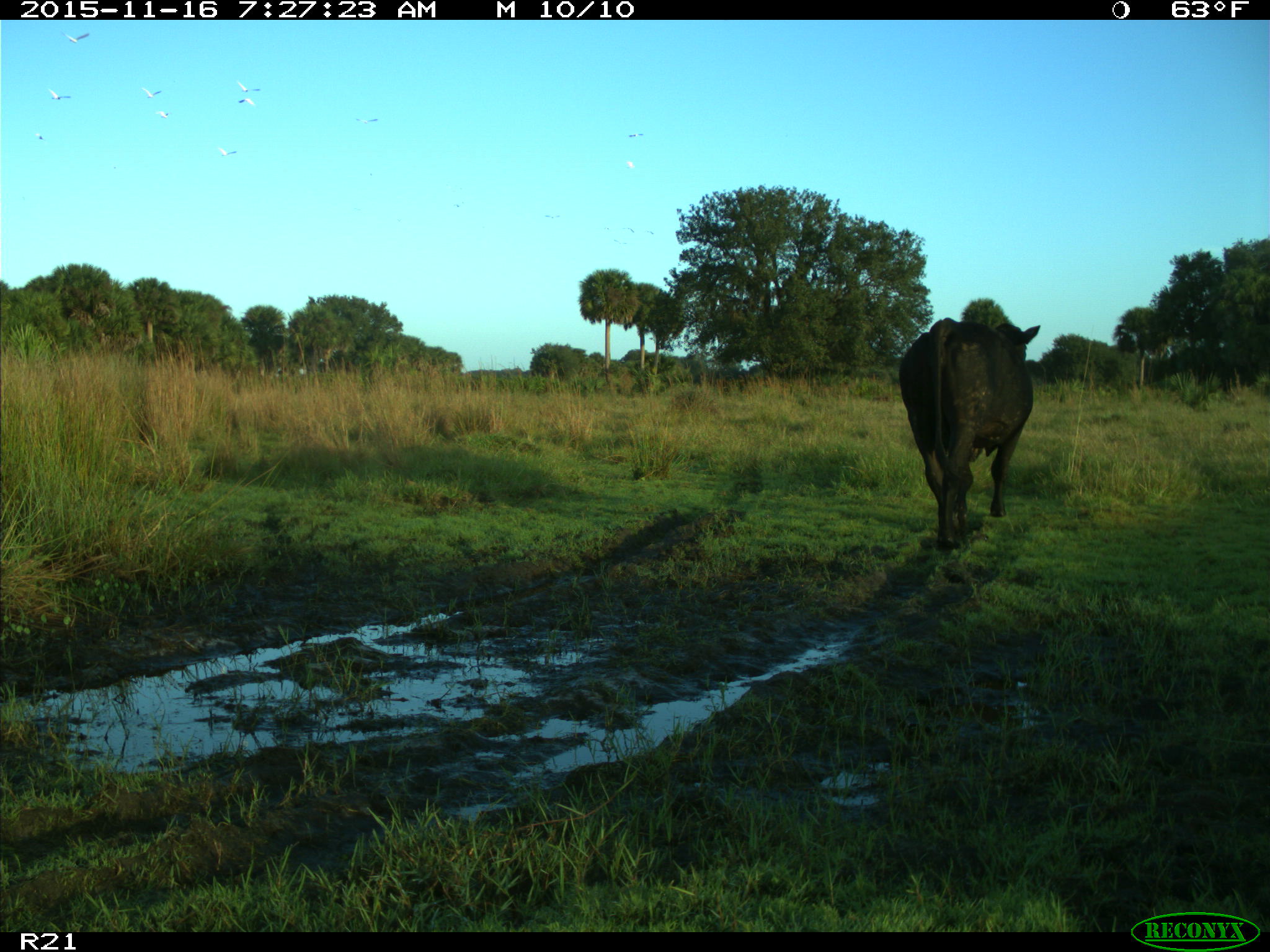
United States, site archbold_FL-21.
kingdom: Animalia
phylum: Chordata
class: Mammalia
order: Artiodactyla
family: Bovidae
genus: Bos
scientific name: Bos taurus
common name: domestic cow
Bos taurus (domestic cow).